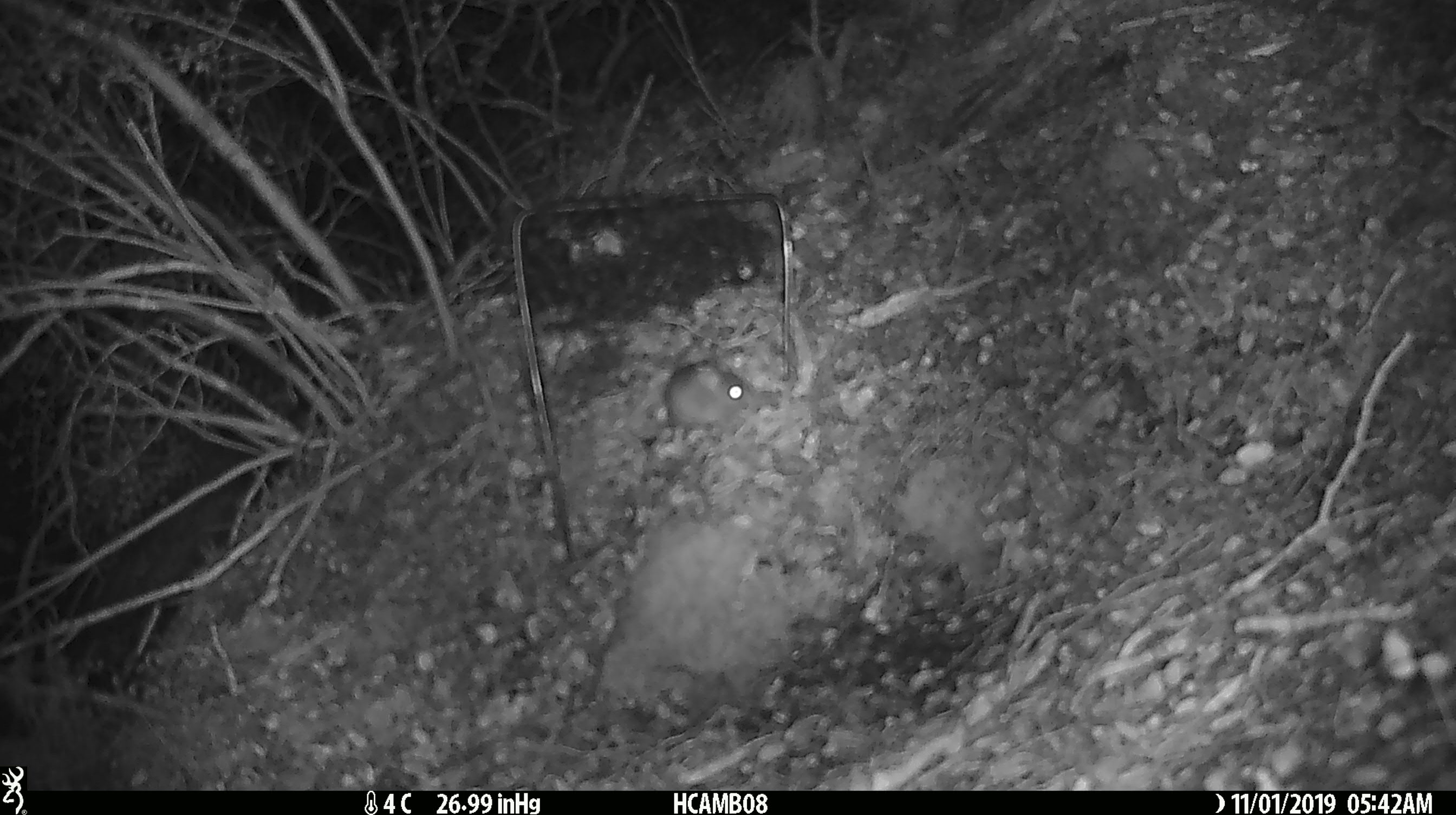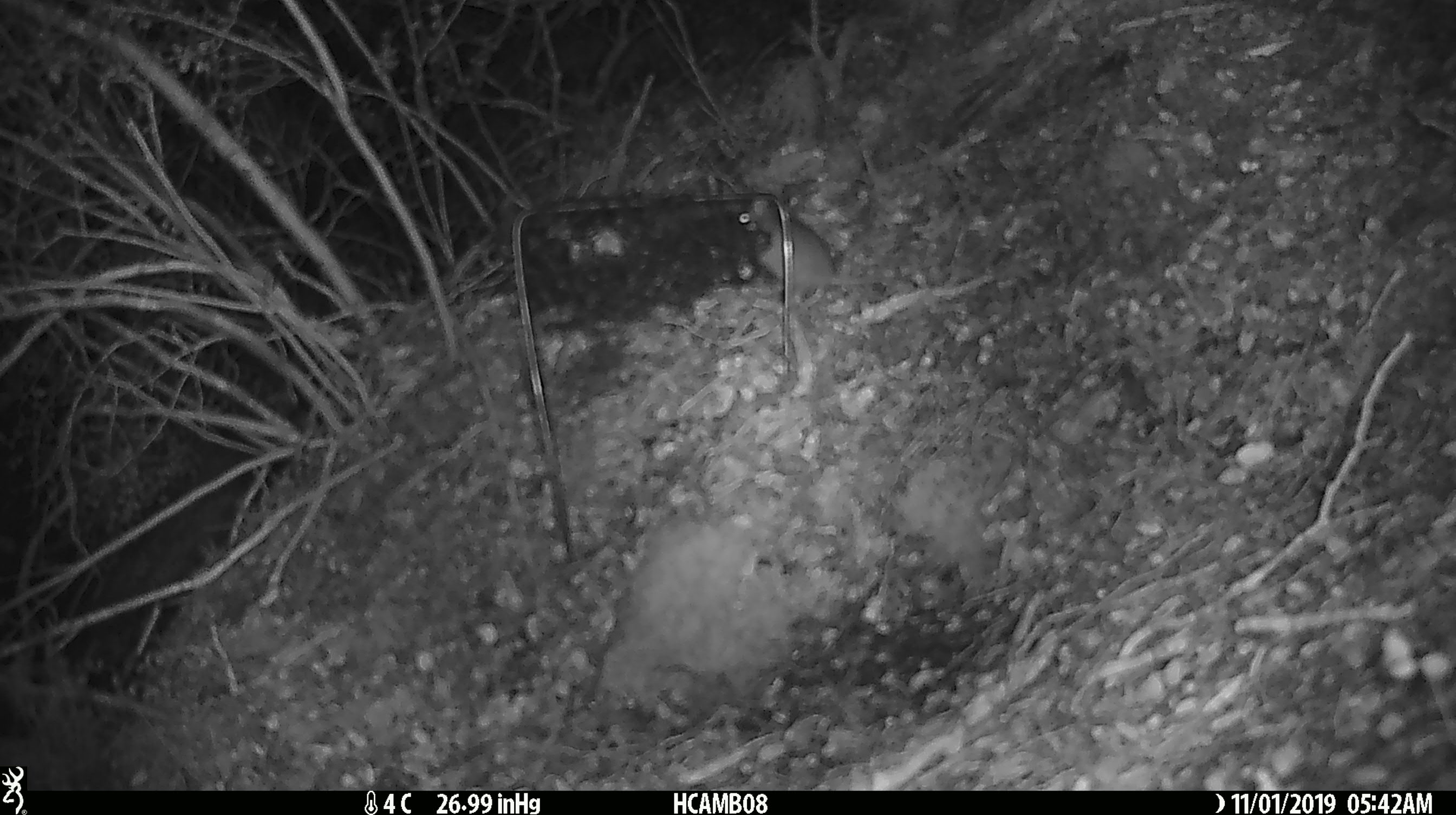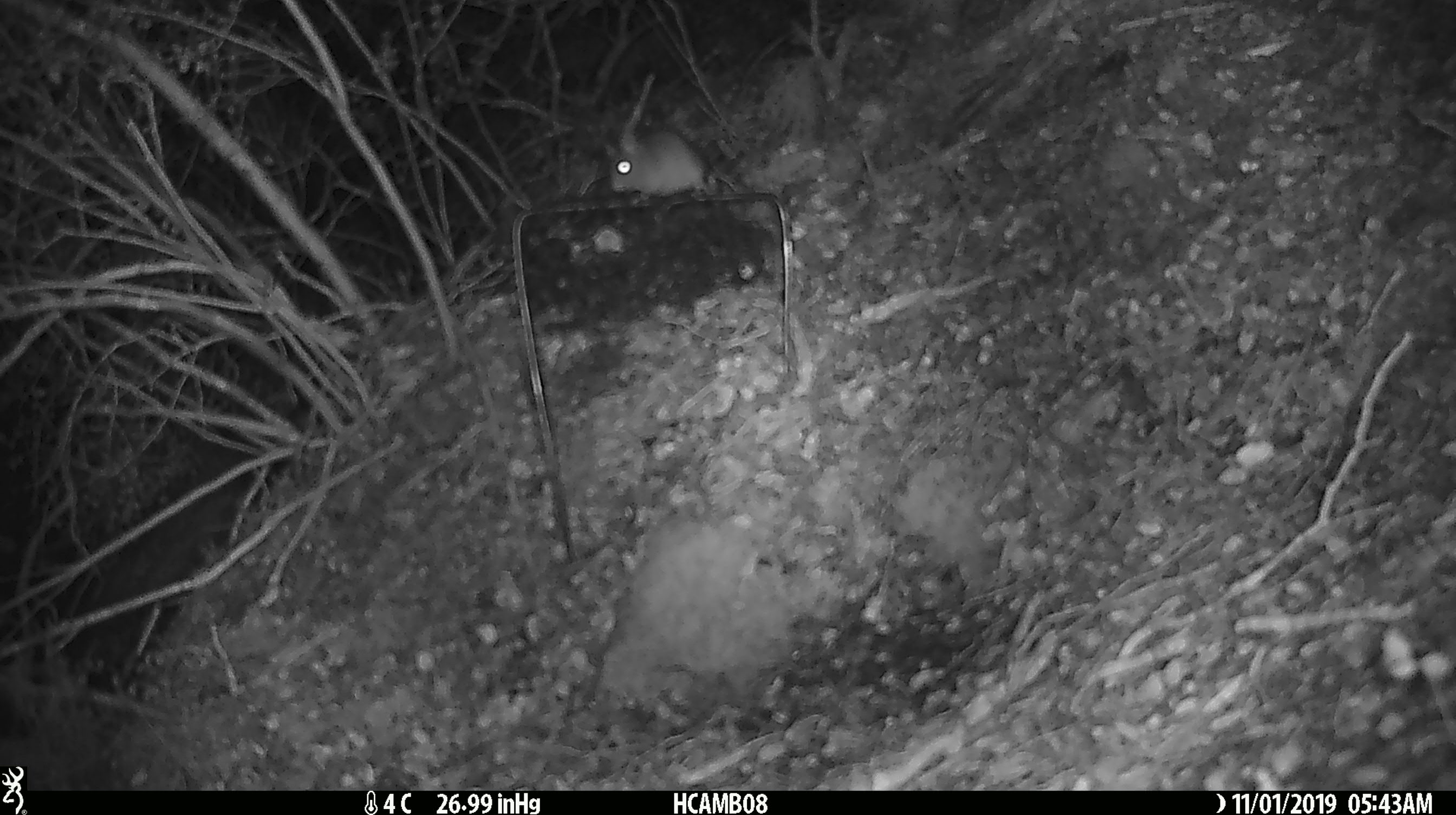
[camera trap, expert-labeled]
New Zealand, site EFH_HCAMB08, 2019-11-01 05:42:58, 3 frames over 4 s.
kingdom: Animalia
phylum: Chordata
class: Mammalia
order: Rodentia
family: Muridae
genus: Mus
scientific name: Mus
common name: mouse